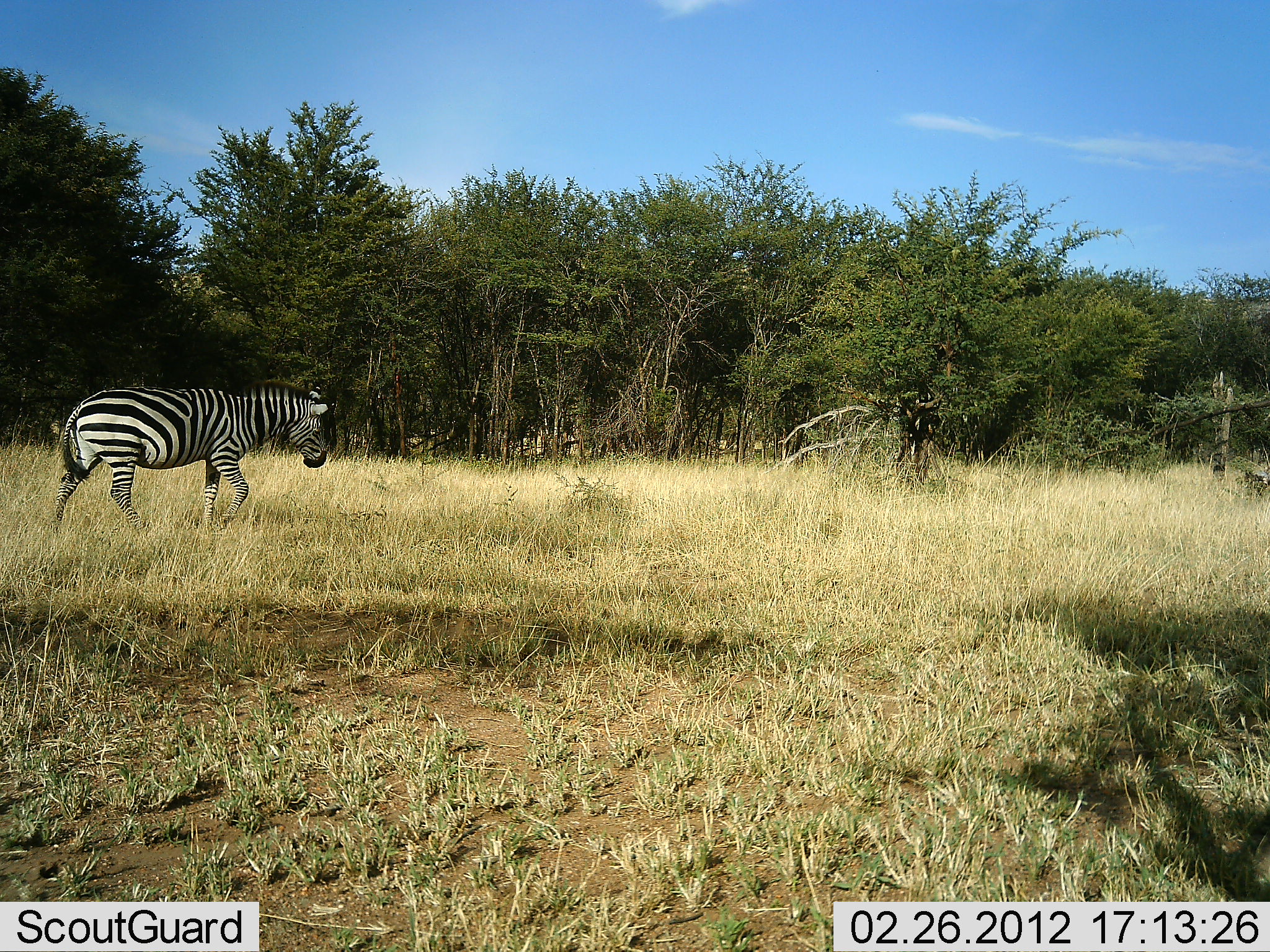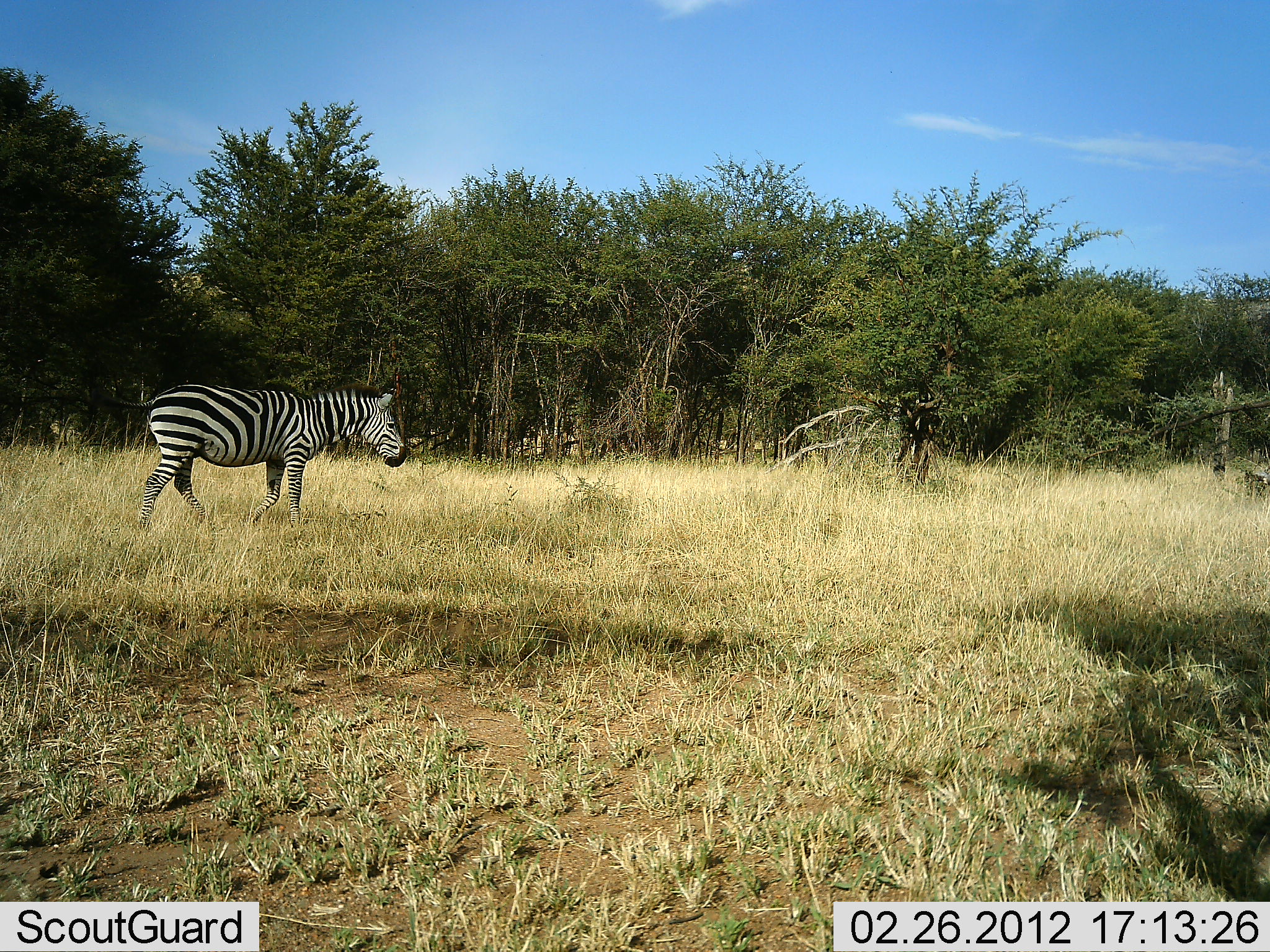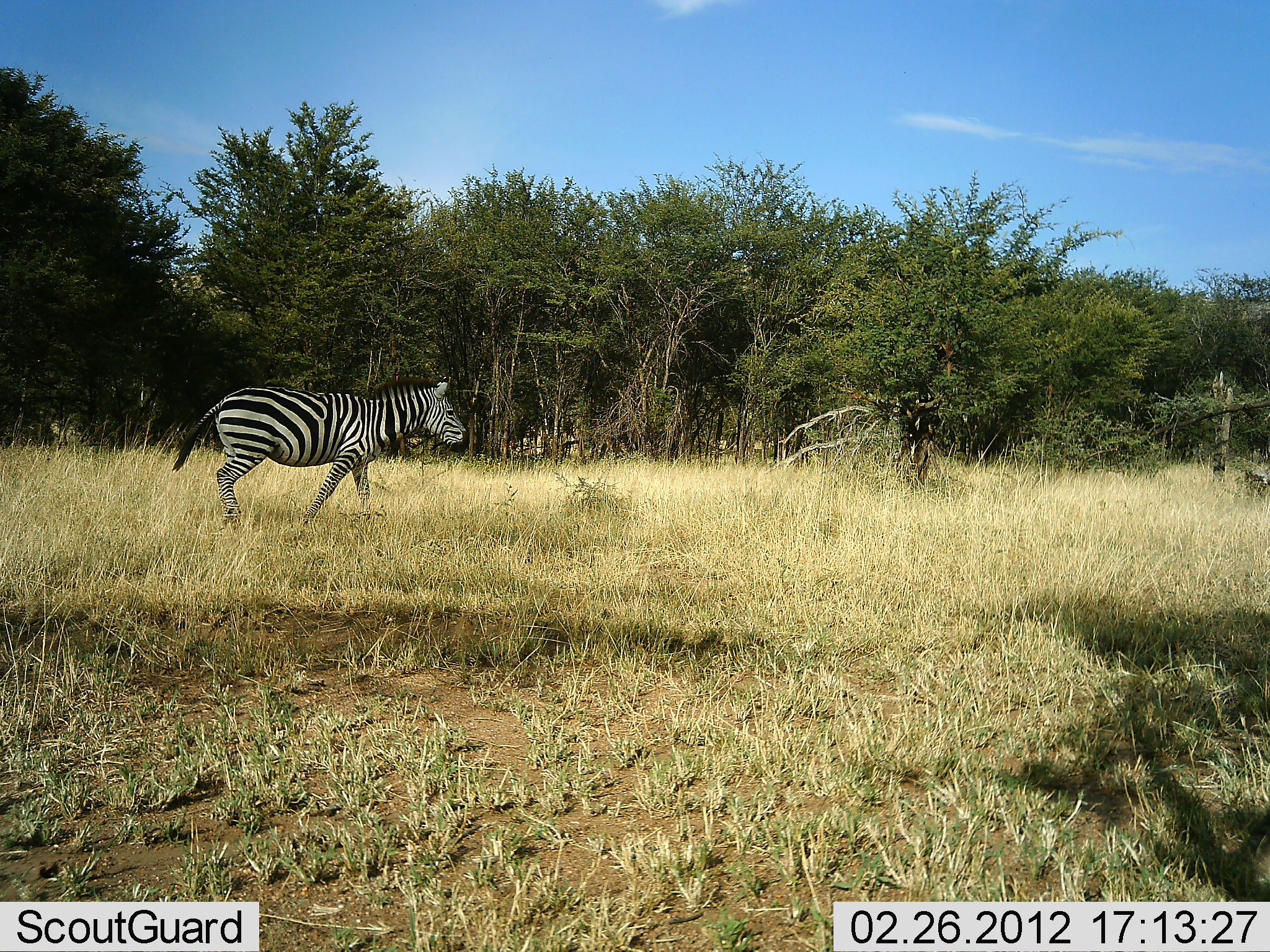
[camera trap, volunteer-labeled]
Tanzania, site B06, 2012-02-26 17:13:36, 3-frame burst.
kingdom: Animalia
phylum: Chordata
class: Mammalia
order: Perissodactyla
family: Equidae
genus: Equus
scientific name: Equus quagga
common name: plains zebra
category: zebra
Zebra (plains zebra) (Equus quagga), count 1. Behavior (volunteer vote fractions): standing 0%, resting 0%, moving 100%, interacting 0%. Young present (vote fraction): 0%. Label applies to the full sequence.